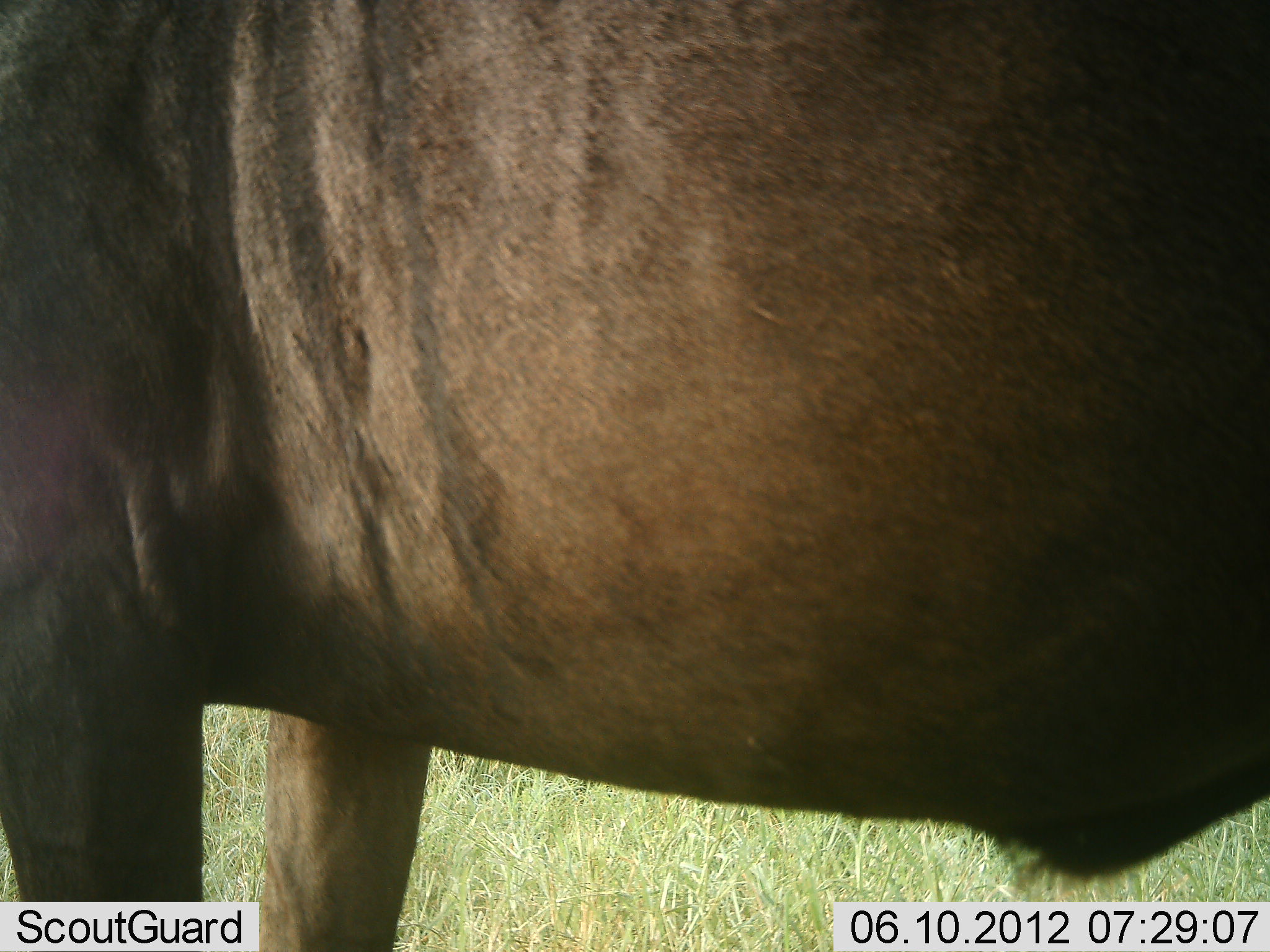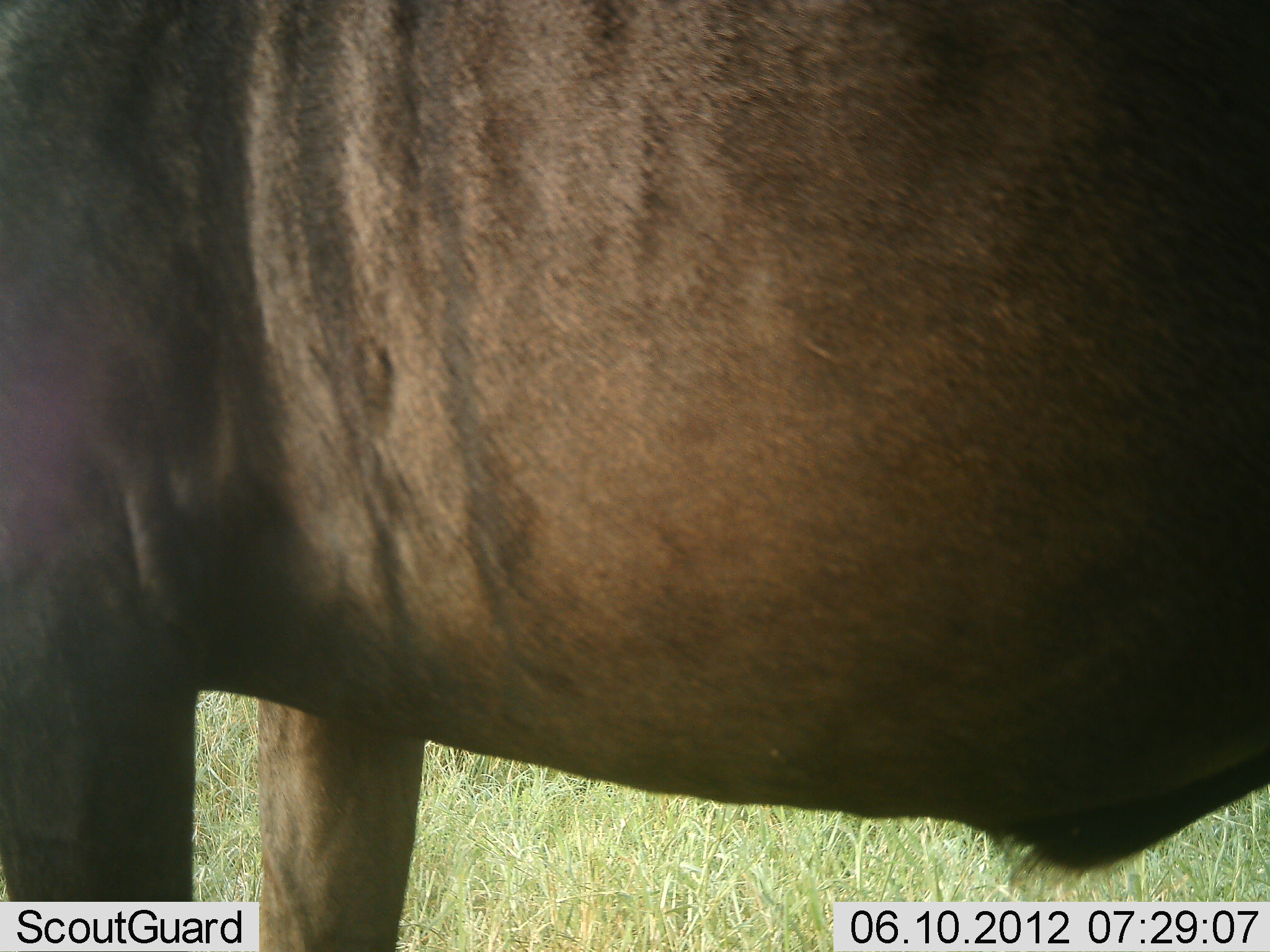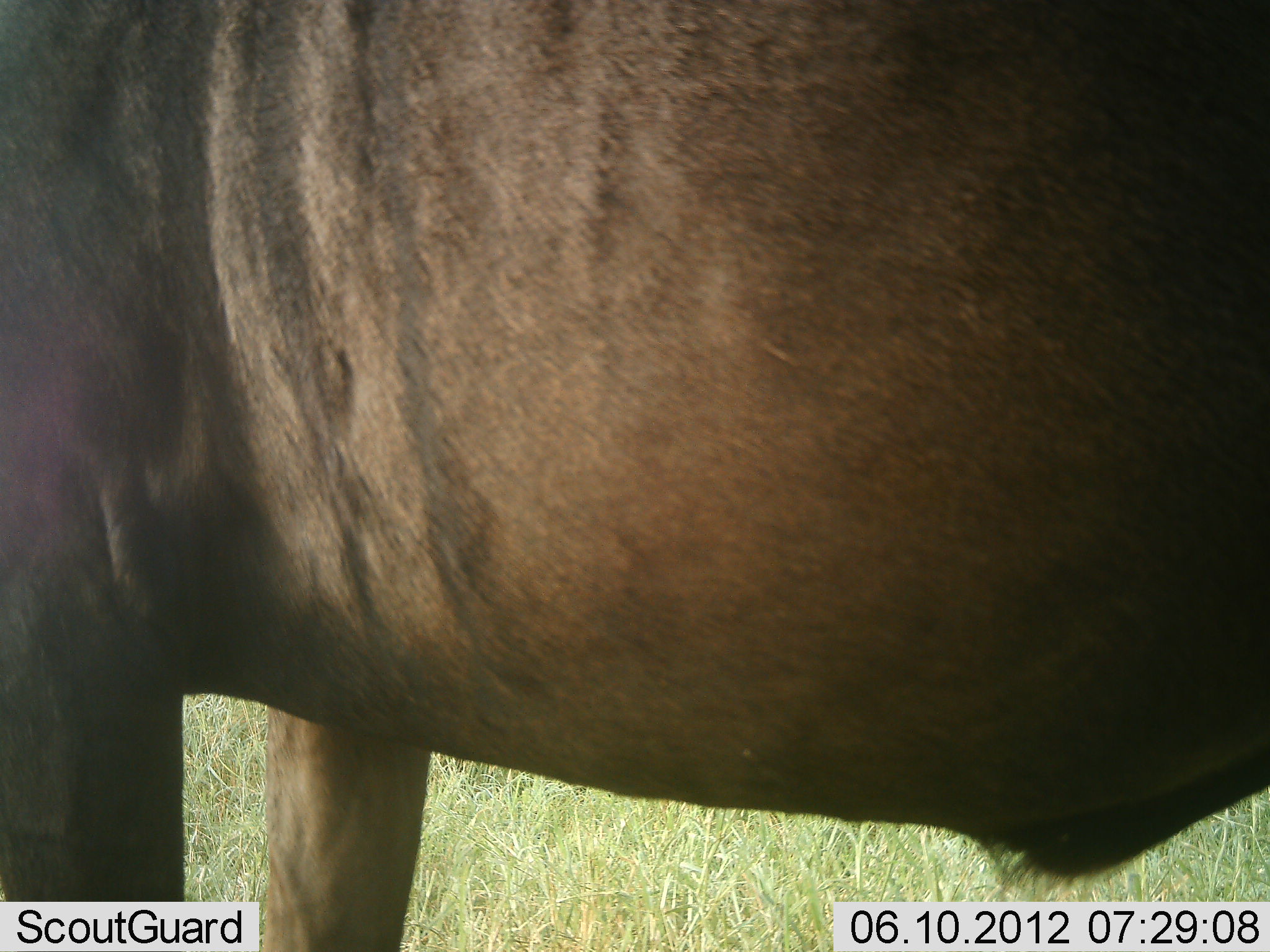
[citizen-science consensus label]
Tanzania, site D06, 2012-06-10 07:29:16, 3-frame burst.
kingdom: Animalia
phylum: Chordata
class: Mammalia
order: Artiodactyla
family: Bovidae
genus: Connochaetes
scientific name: Connochaetes taurinus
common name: blue wildebeest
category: wildebeest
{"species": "wildebeest (blue wildebeest) (Connochaetes taurinus)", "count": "1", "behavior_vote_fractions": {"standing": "100%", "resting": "0%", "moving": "0%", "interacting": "0%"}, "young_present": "0%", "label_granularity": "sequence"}